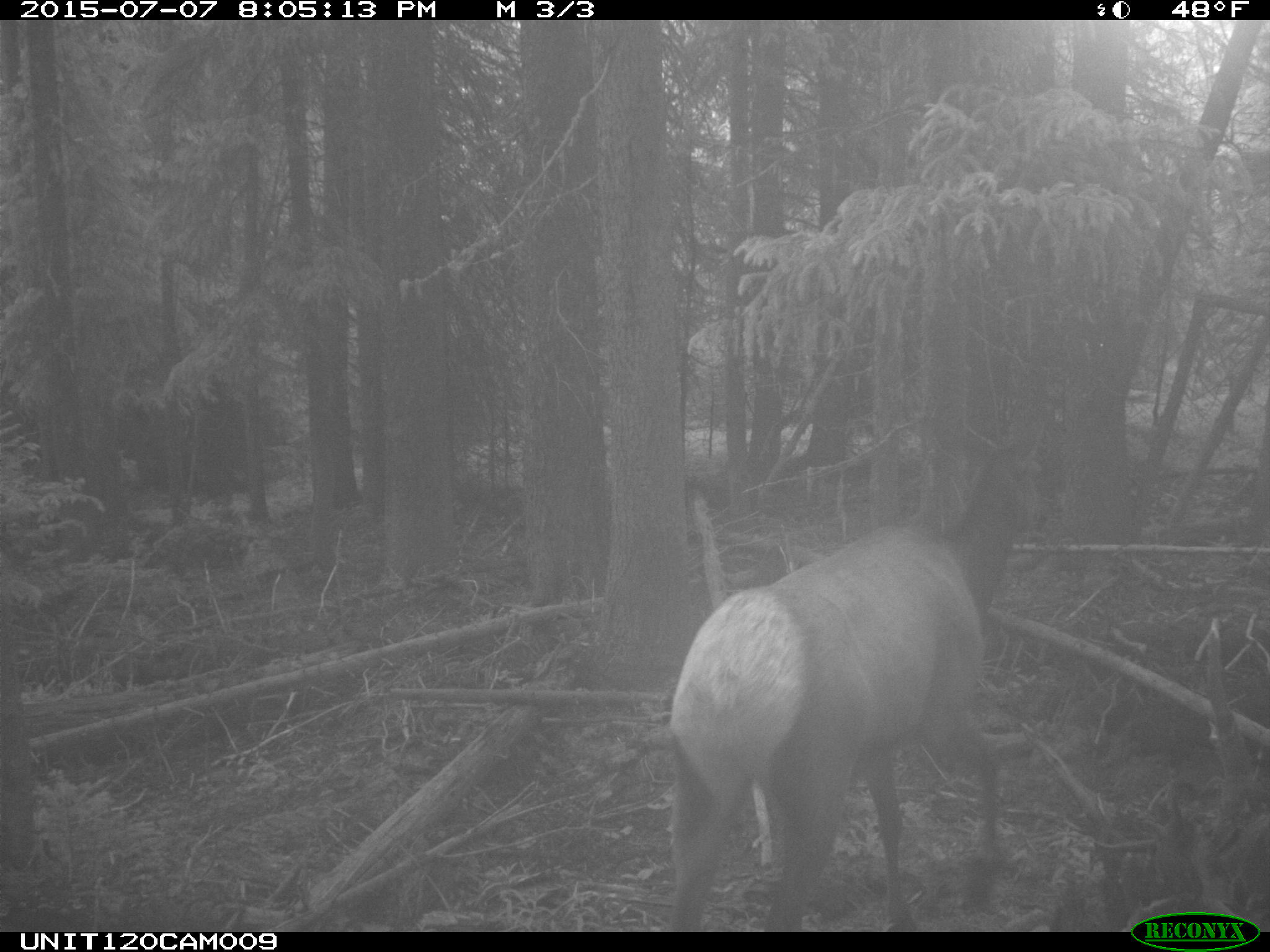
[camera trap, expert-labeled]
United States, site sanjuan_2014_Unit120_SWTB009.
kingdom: Animalia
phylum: Chordata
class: Mammalia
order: Artiodactyla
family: Cervidae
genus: Cervus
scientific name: Cervus elaphus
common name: red deer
Cervus elaphus (red deer).